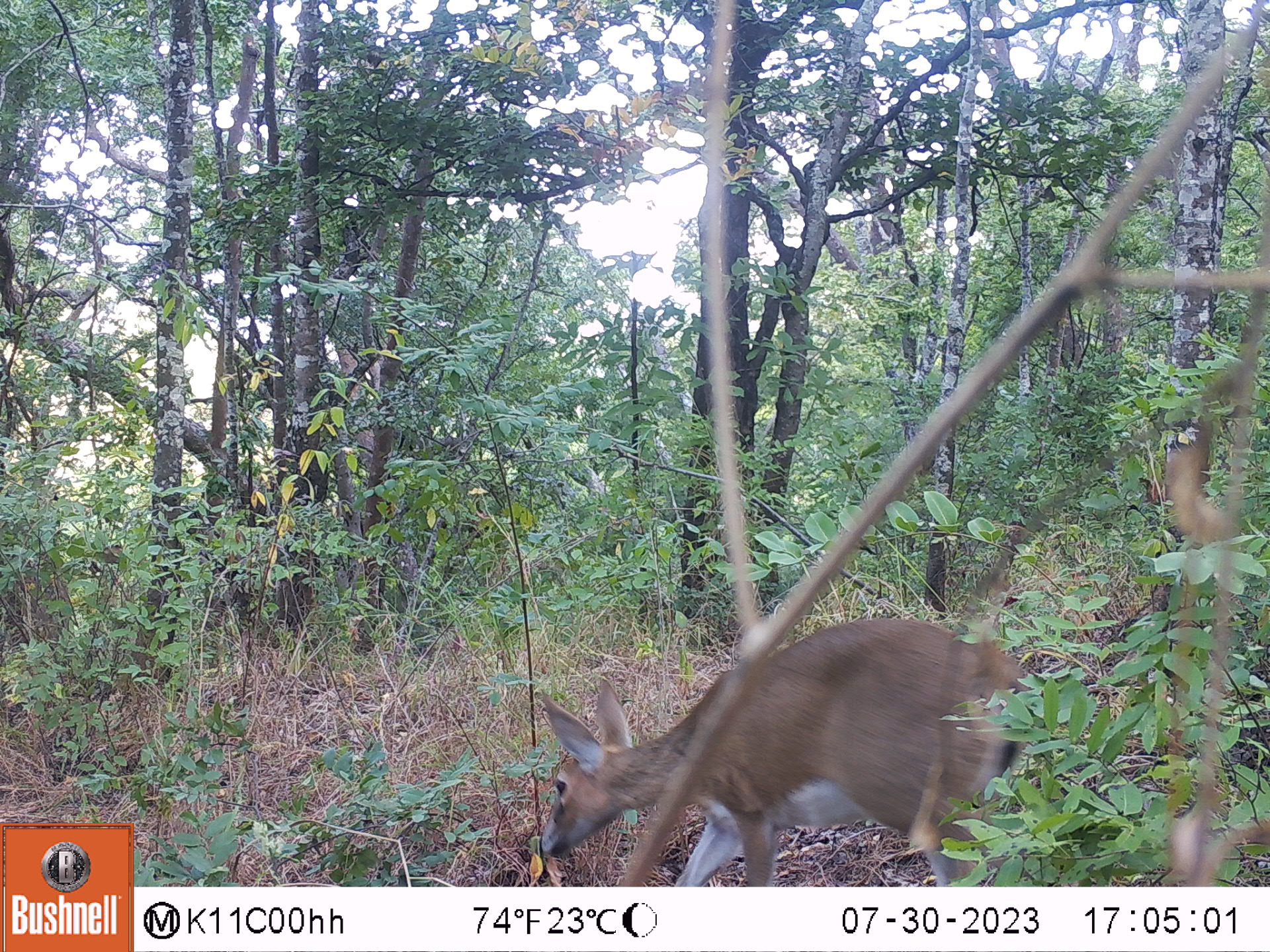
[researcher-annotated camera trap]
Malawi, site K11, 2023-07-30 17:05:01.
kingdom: Animalia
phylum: Chordata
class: Mammalia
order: Artiodactyla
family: Bovidae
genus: Sylvicapra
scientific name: Sylvicapra grimmia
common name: common duiker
Common duiker (Sylvicapra grimmia), count 1.